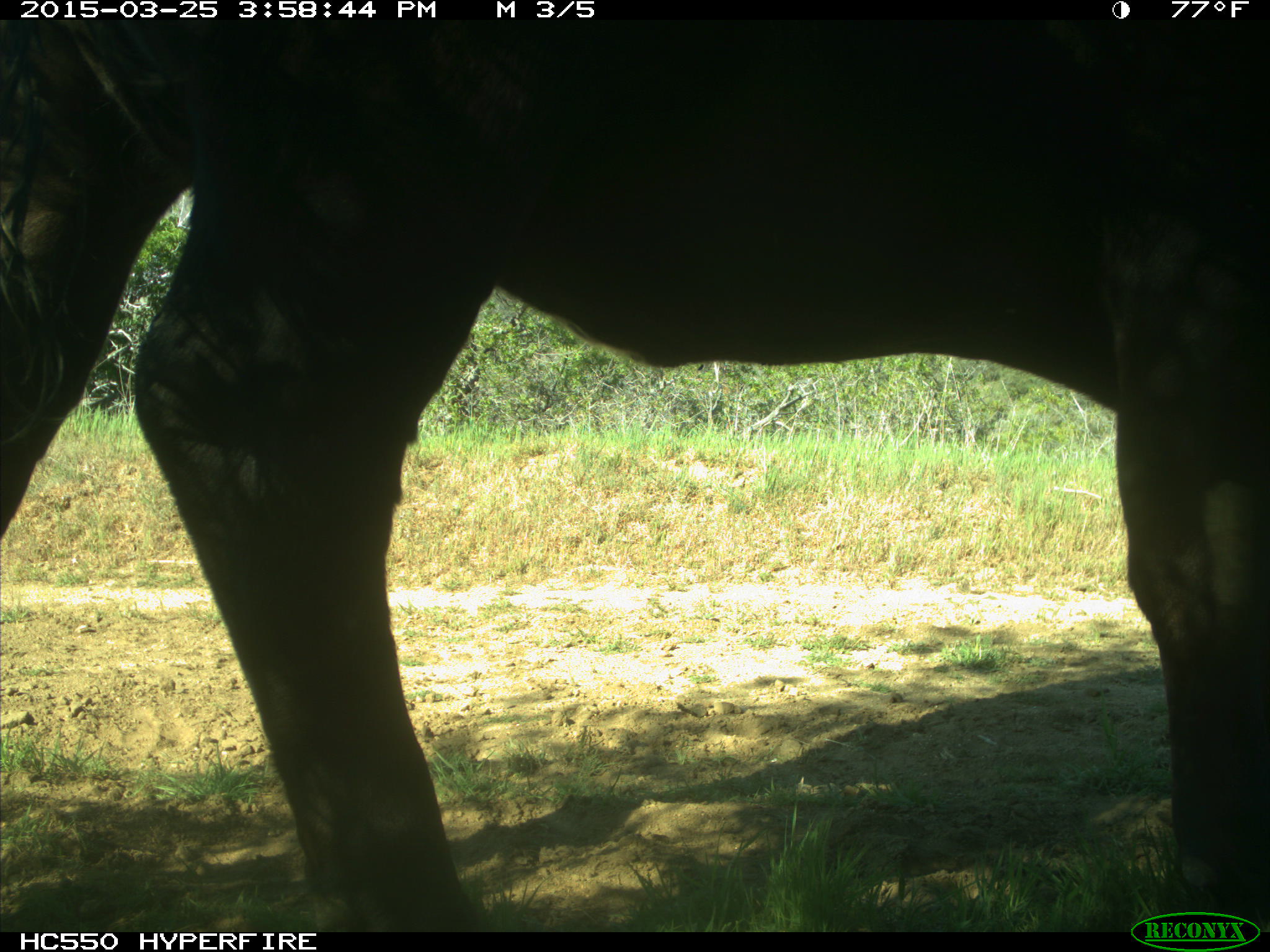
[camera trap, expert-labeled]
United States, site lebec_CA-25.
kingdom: Animalia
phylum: Chordata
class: Mammalia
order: Artiodactyla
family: Bovidae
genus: Bos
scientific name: Bos taurus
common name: domestic cow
Bos taurus (domestic cow).